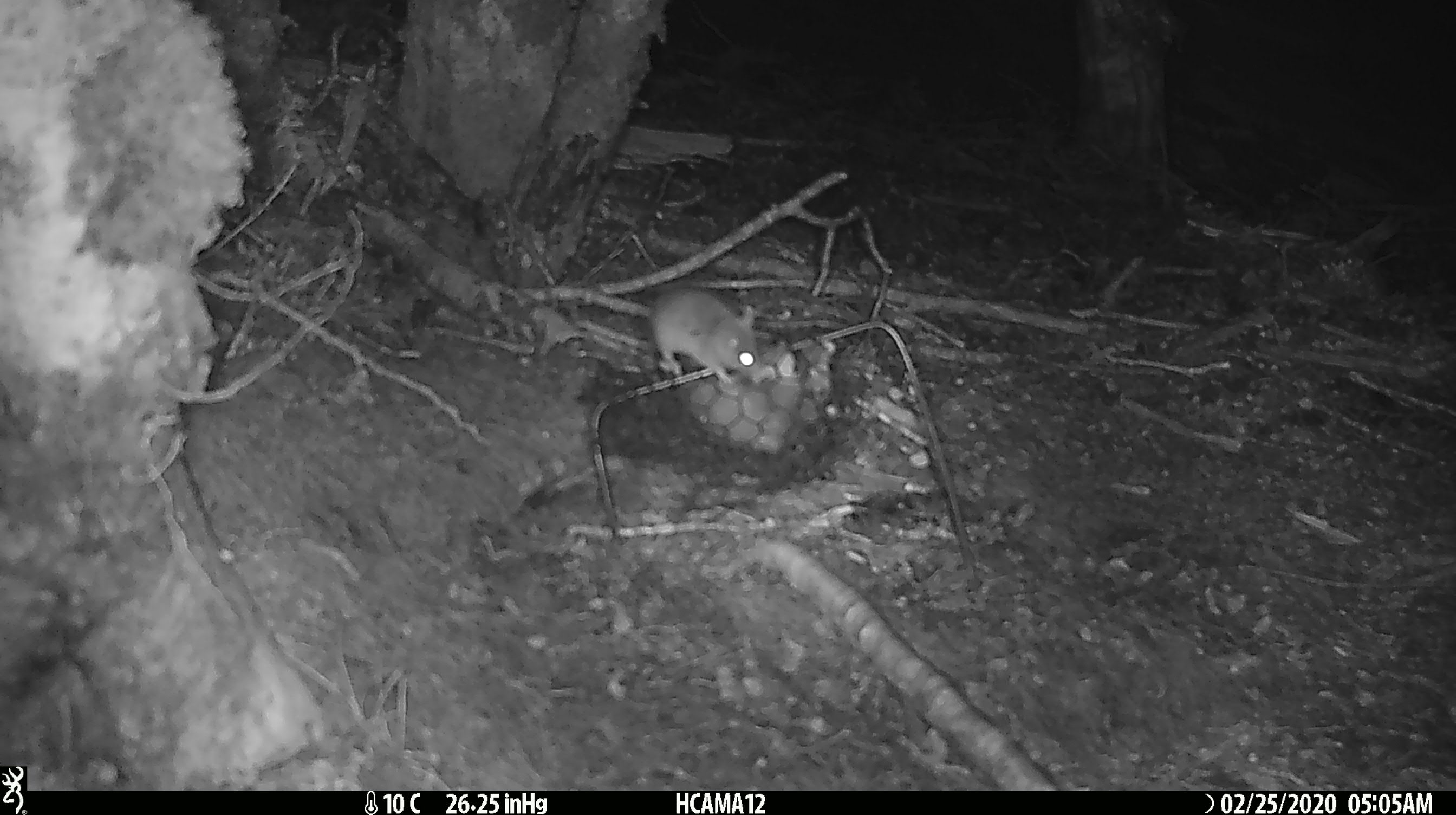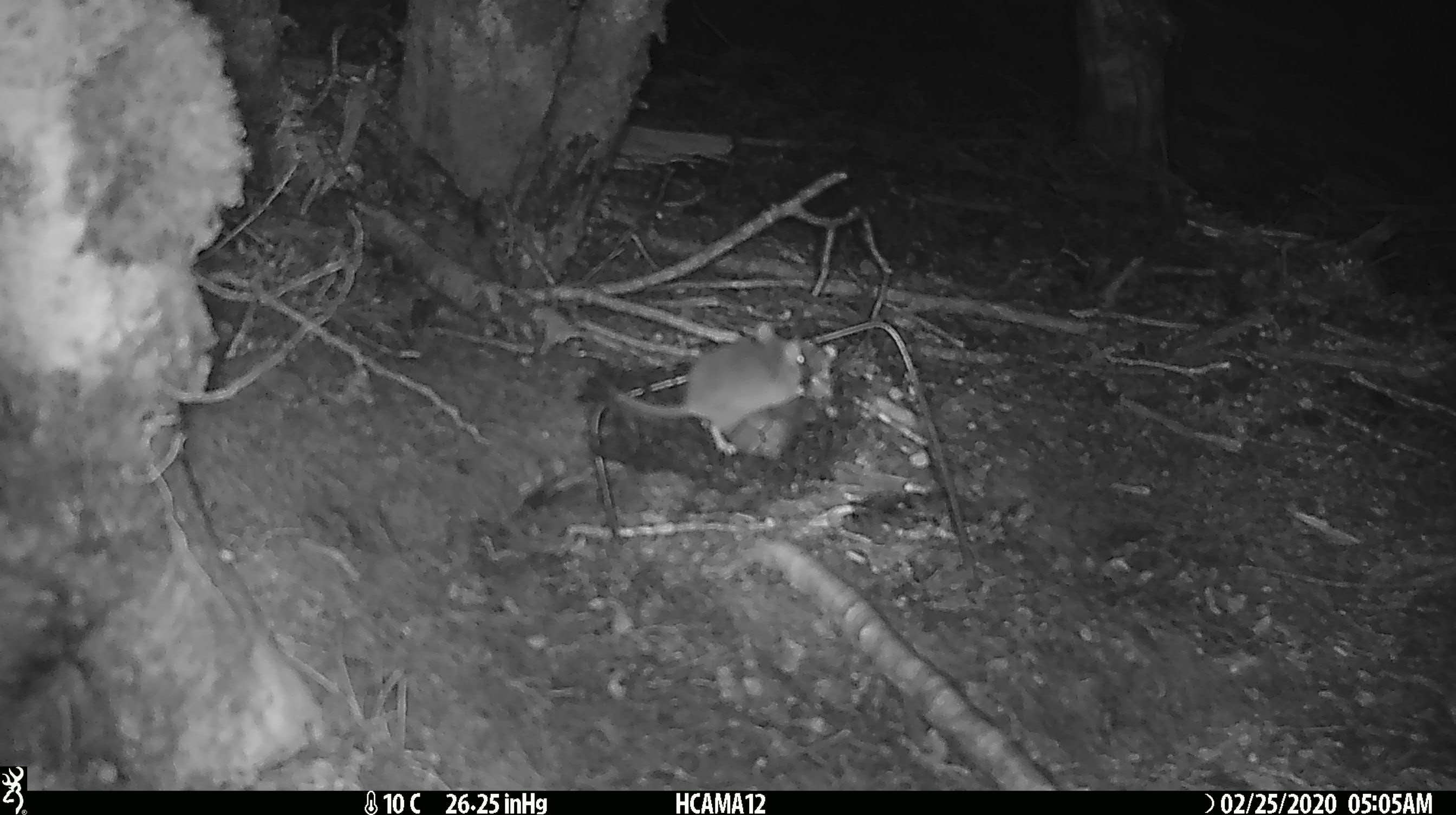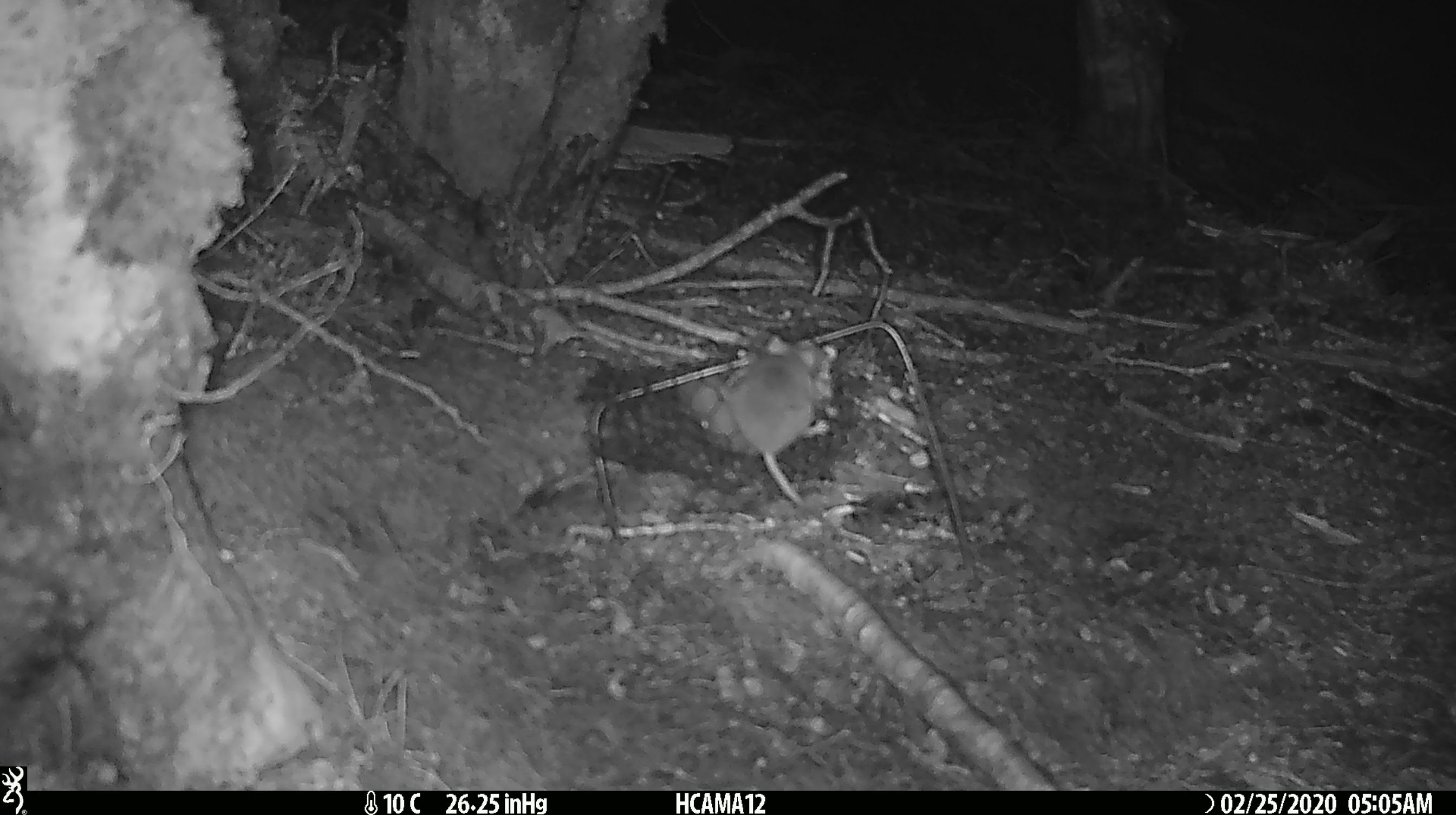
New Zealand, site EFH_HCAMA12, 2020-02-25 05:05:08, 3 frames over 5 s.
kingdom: Animalia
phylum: Chordata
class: Mammalia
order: Rodentia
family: Muridae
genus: Mus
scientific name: Mus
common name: mouse